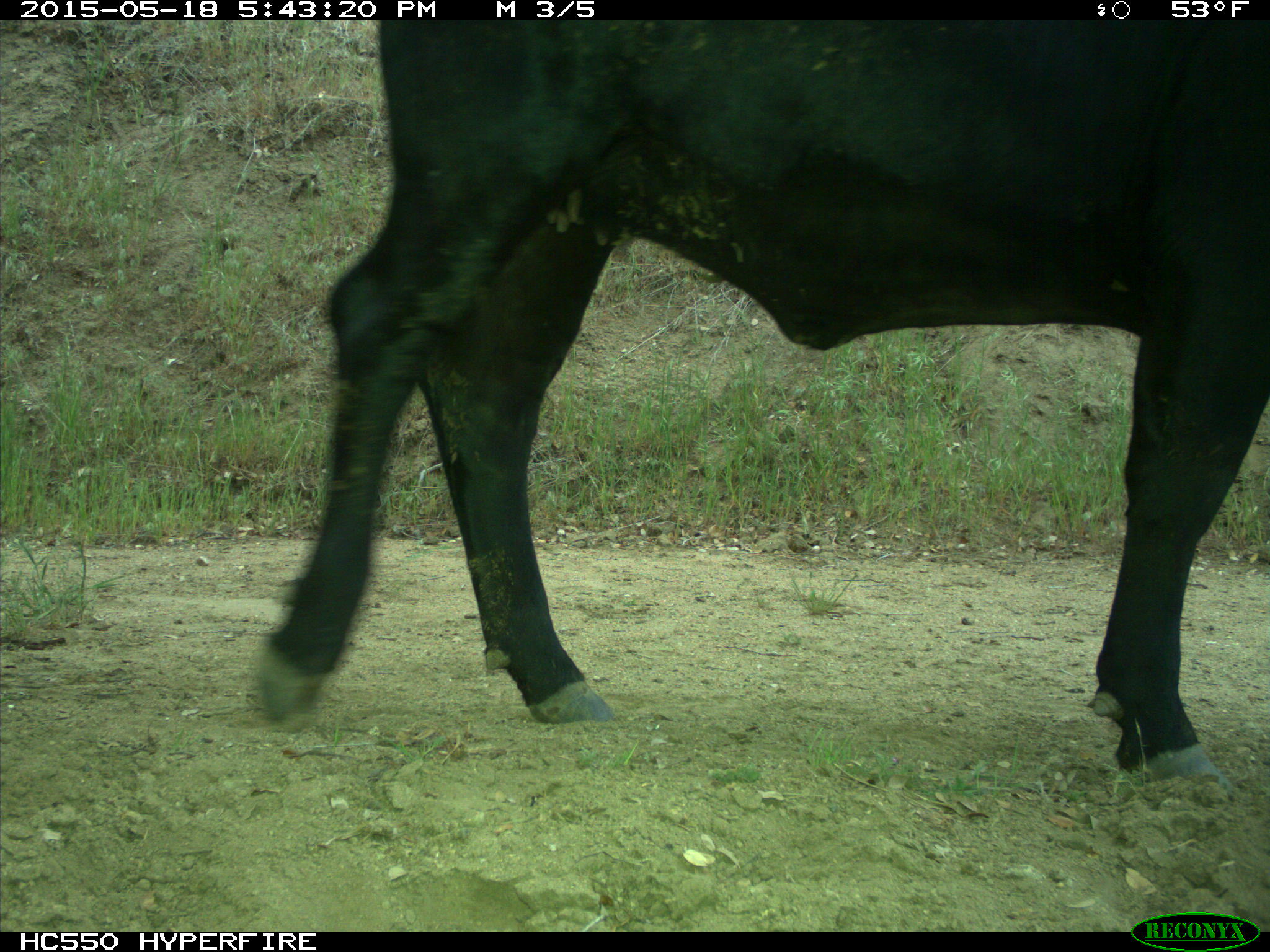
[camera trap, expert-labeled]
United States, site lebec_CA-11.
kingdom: Animalia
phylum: Chordata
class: Mammalia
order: Artiodactyla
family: Bovidae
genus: Bos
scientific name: Bos taurus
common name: domestic cow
Bos taurus (domestic cow).